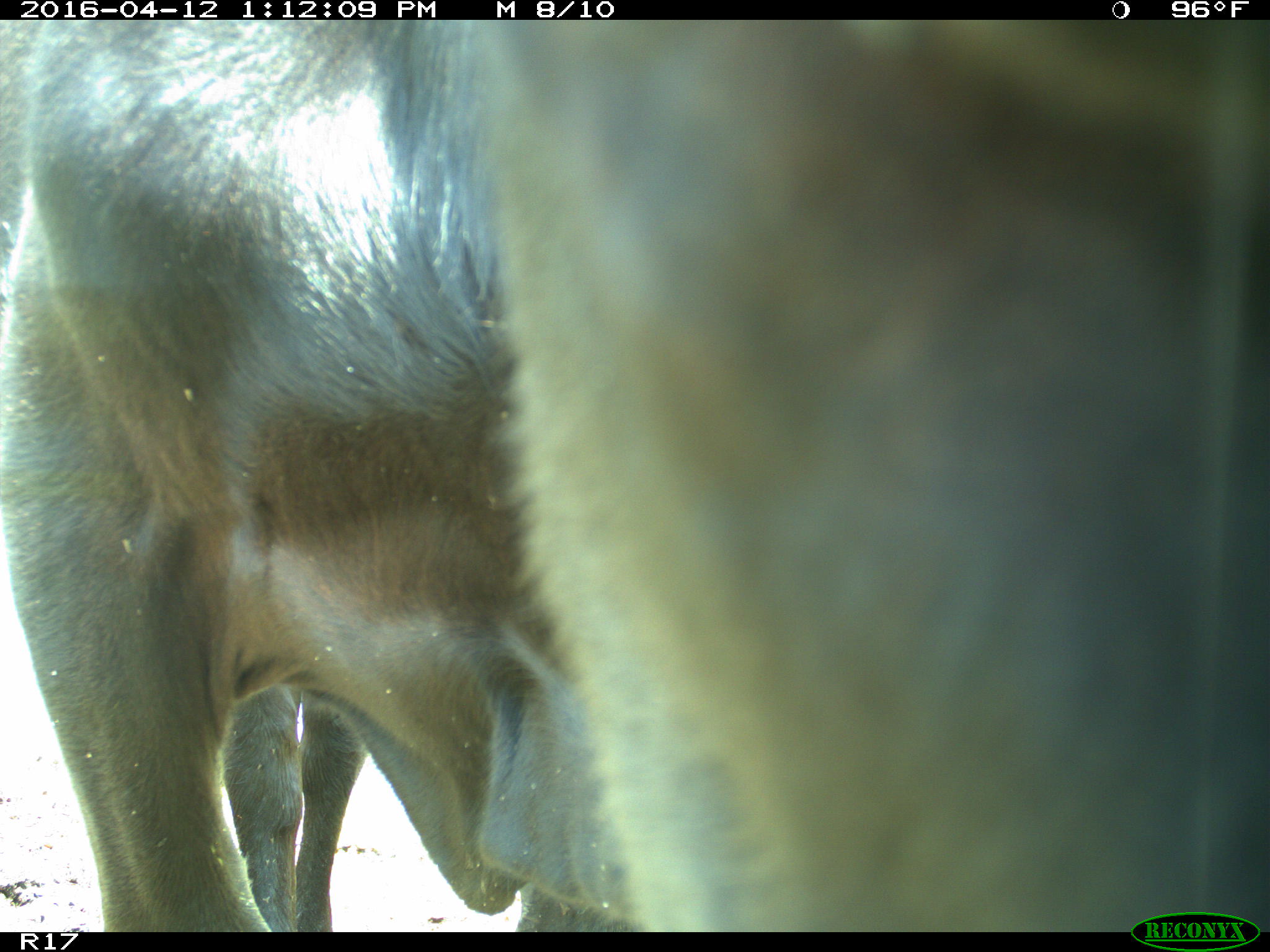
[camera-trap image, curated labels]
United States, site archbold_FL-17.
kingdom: Animalia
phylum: Chordata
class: Mammalia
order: Artiodactyla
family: Bovidae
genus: Bos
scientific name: Bos taurus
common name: domestic cow